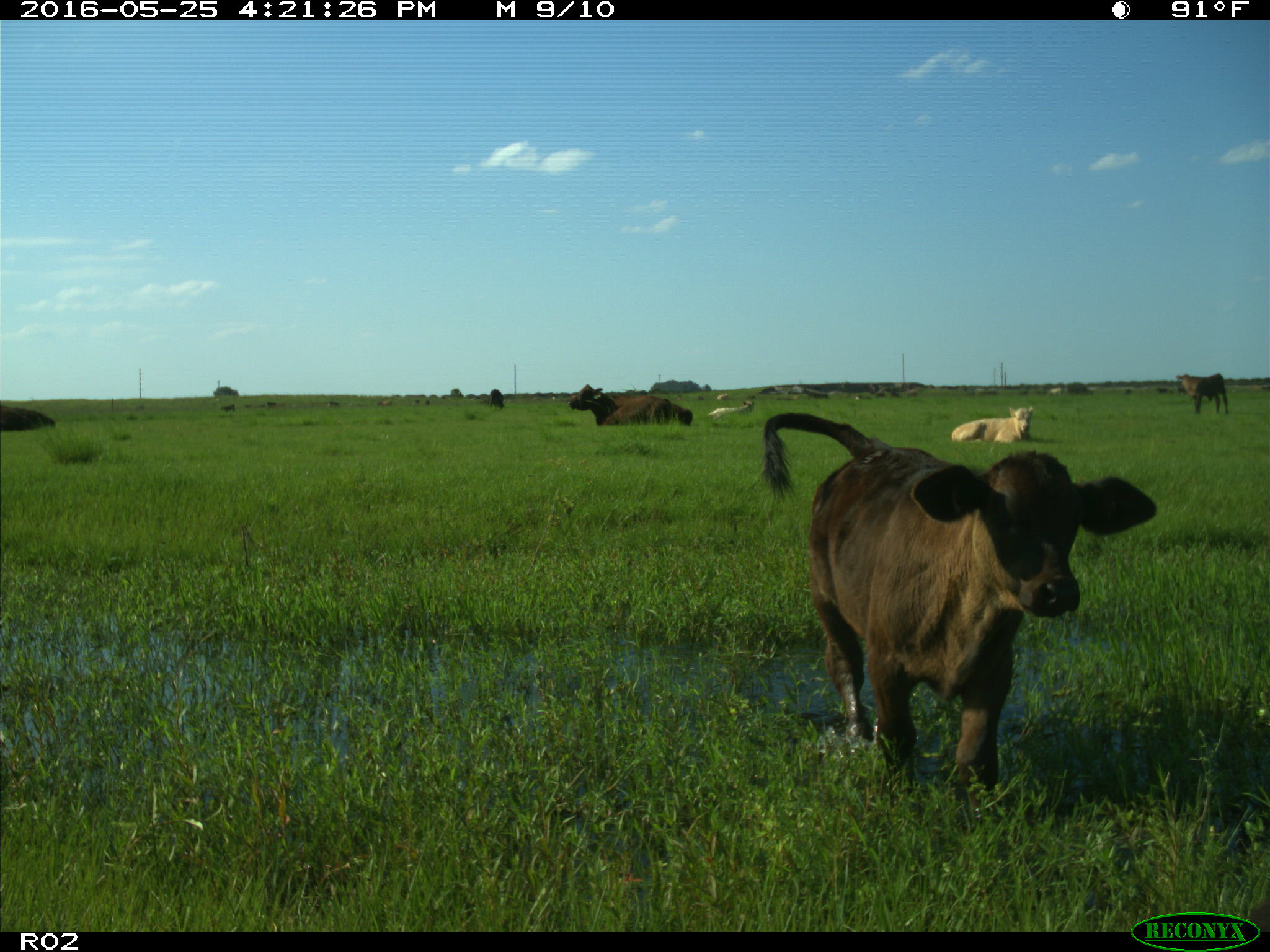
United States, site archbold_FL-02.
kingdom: Animalia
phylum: Chordata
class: Mammalia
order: Artiodactyla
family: Bovidae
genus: Bos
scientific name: Bos taurus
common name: domestic cow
Bos taurus (domestic cow).